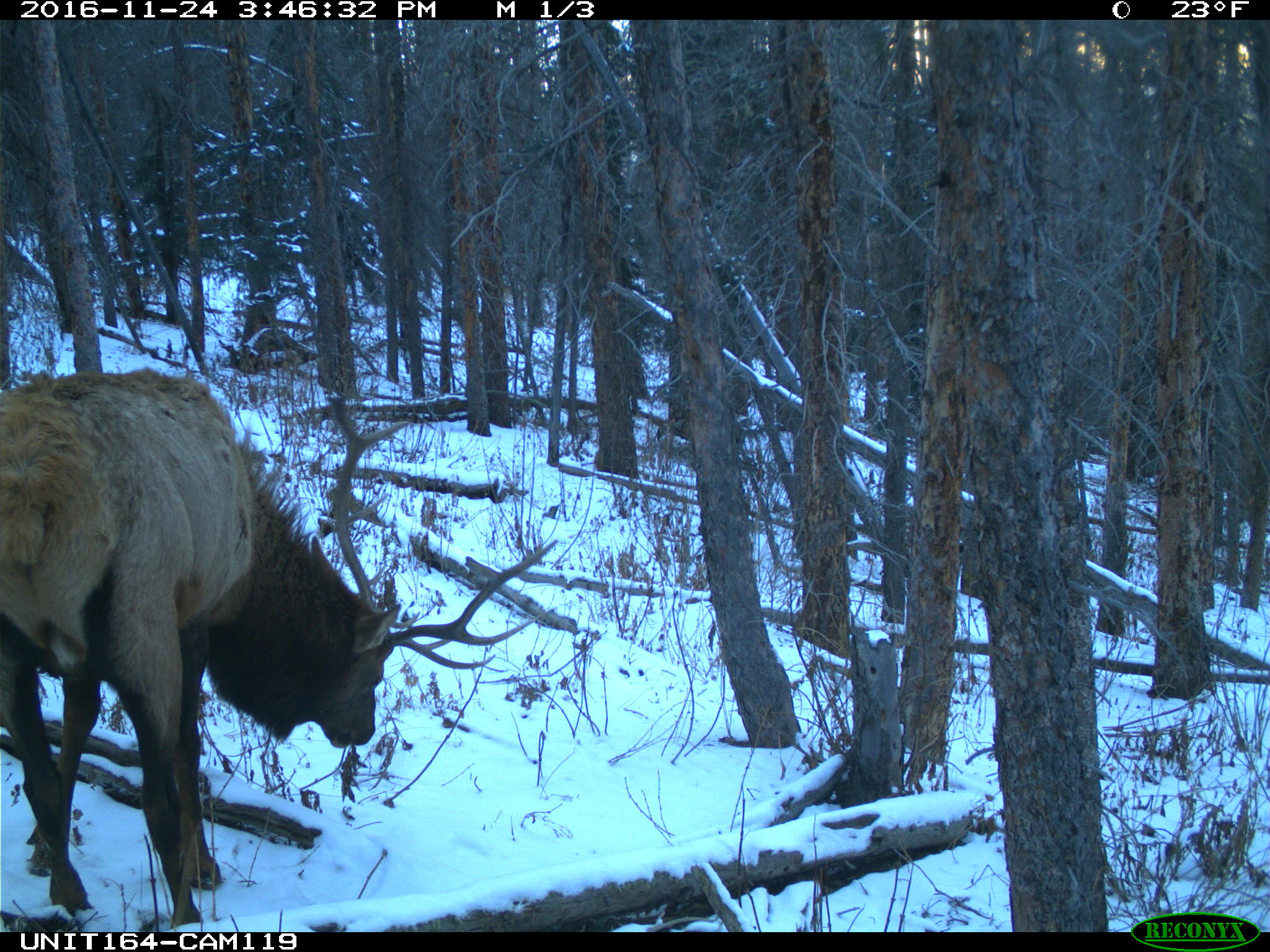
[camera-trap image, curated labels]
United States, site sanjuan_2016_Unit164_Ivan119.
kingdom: Animalia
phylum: Chordata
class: Mammalia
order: Artiodactyla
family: Cervidae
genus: Cervus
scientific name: Cervus elaphus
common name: red deer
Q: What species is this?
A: Cervus elaphus (red deer).